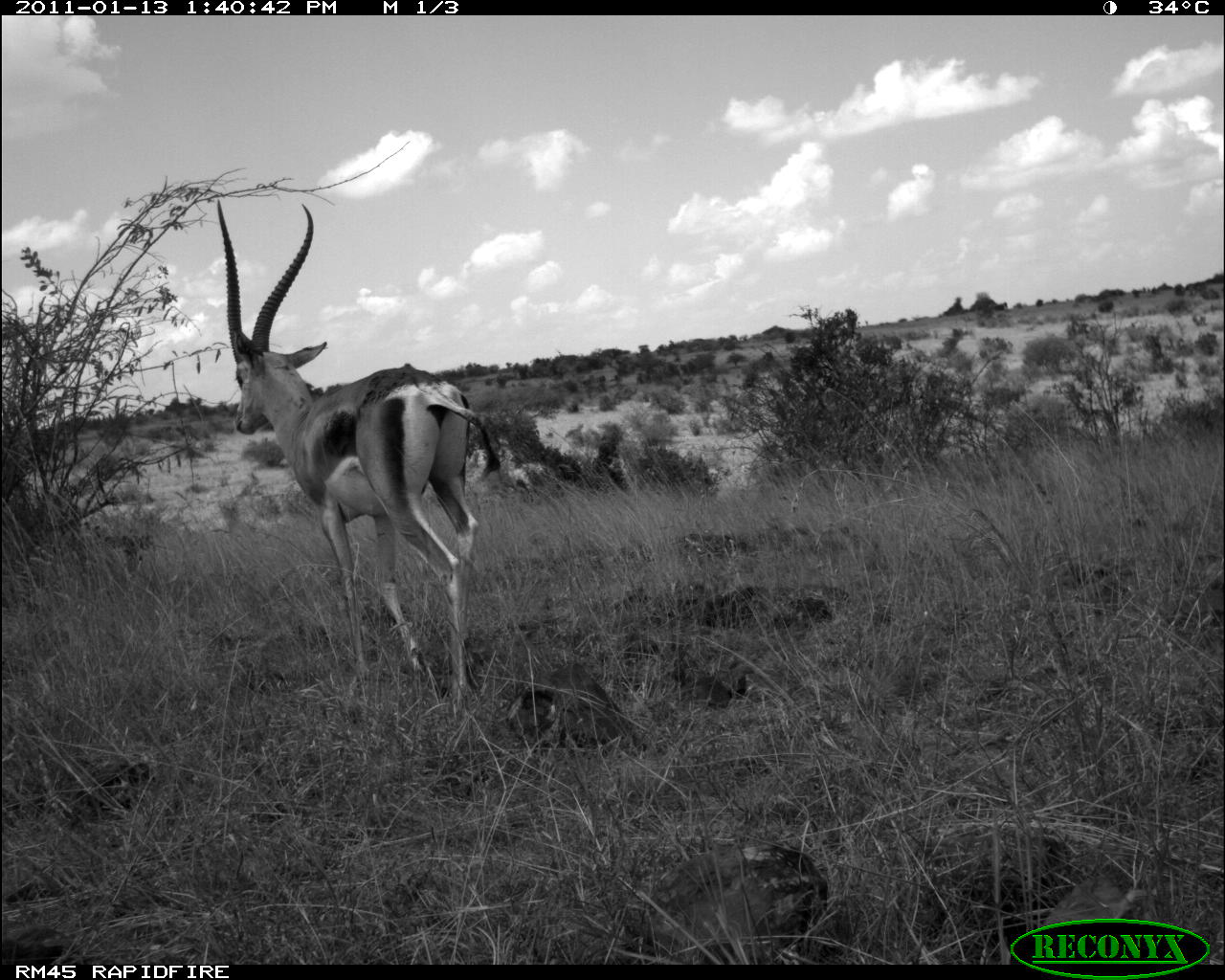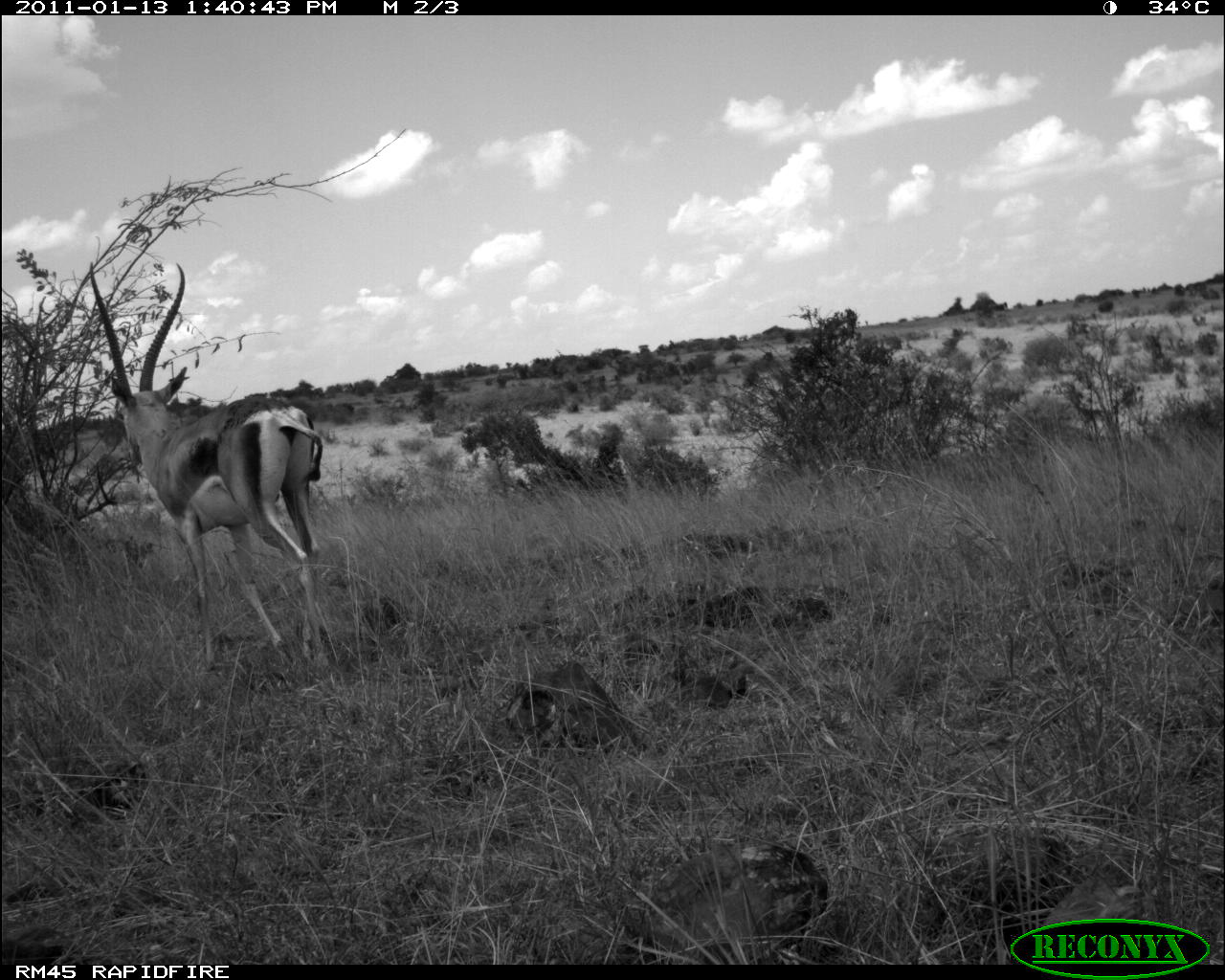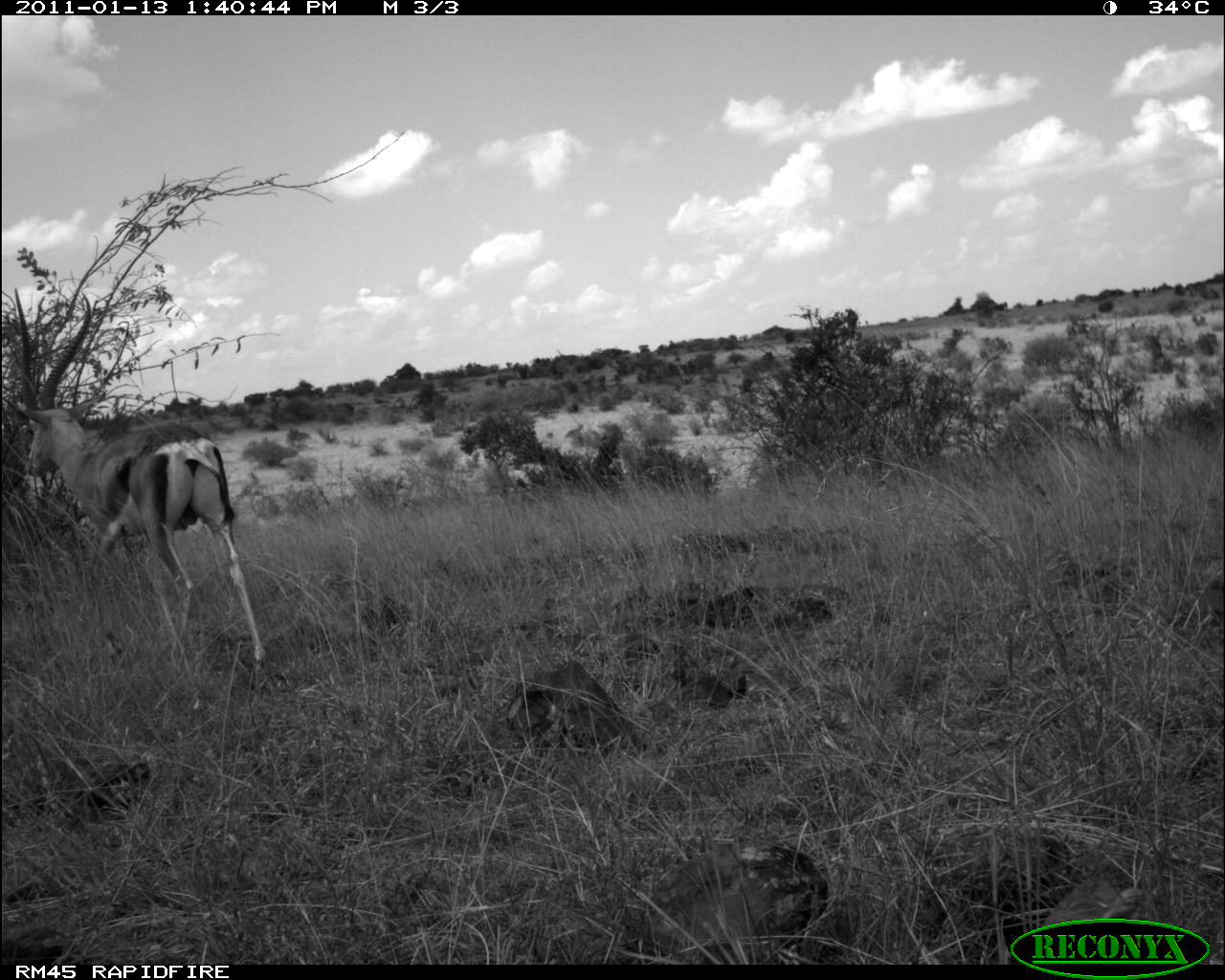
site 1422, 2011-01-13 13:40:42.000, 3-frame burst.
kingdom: Animalia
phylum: Chordata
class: Mammalia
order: Artiodactyla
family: Bovidae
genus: Madoqua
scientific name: Madoqua guentheri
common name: günther's dik-dik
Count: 1.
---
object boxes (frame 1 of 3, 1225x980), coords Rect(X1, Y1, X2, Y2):
madoqua guentheri: Rect(214, 196, 502, 701)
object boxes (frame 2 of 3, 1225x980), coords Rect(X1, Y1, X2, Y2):
madoqua guentheri: Rect(88, 258, 354, 677)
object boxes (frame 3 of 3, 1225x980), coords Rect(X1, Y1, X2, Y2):
madoqua guentheri: Rect(9, 285, 268, 690)